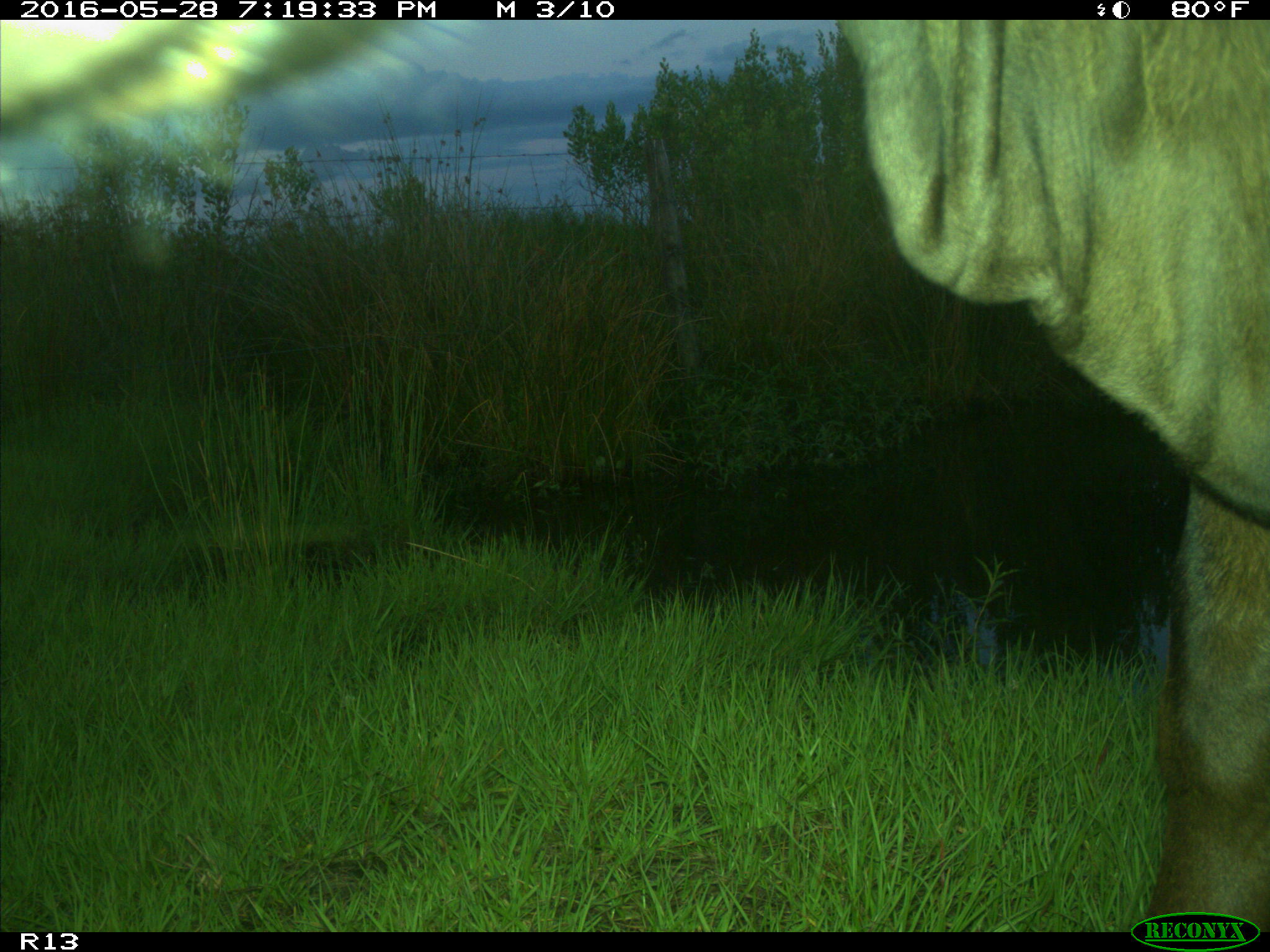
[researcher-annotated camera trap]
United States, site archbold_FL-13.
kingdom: Animalia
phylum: Chordata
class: Mammalia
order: Artiodactyla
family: Bovidae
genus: Bos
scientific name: Bos taurus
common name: domestic cow